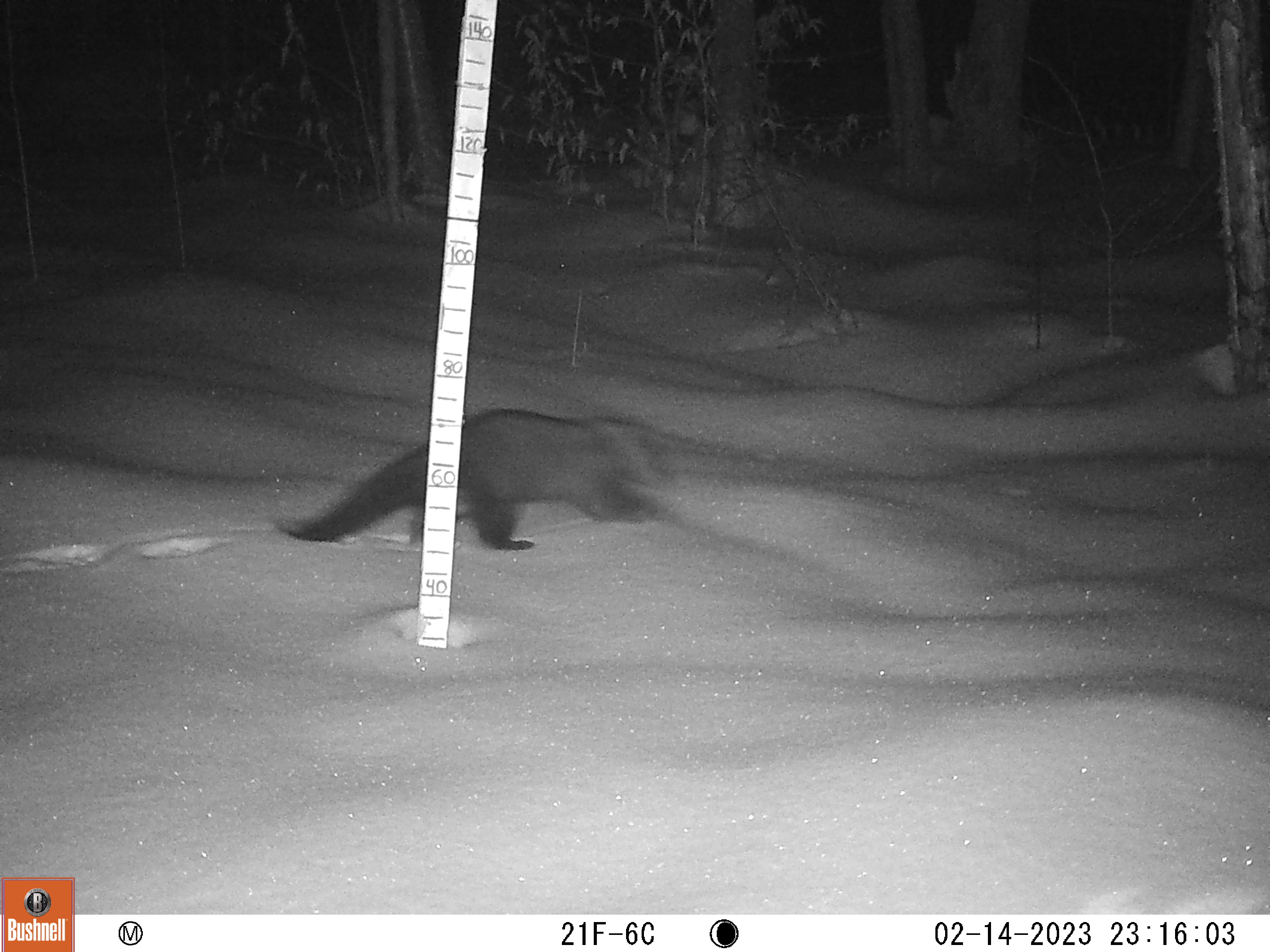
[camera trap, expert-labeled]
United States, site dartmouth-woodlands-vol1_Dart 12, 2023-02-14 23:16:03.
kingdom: Animalia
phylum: Chordata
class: Mammalia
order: Carnivora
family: Mustelidae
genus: Pekania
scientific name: Pekania pennanti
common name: fisher